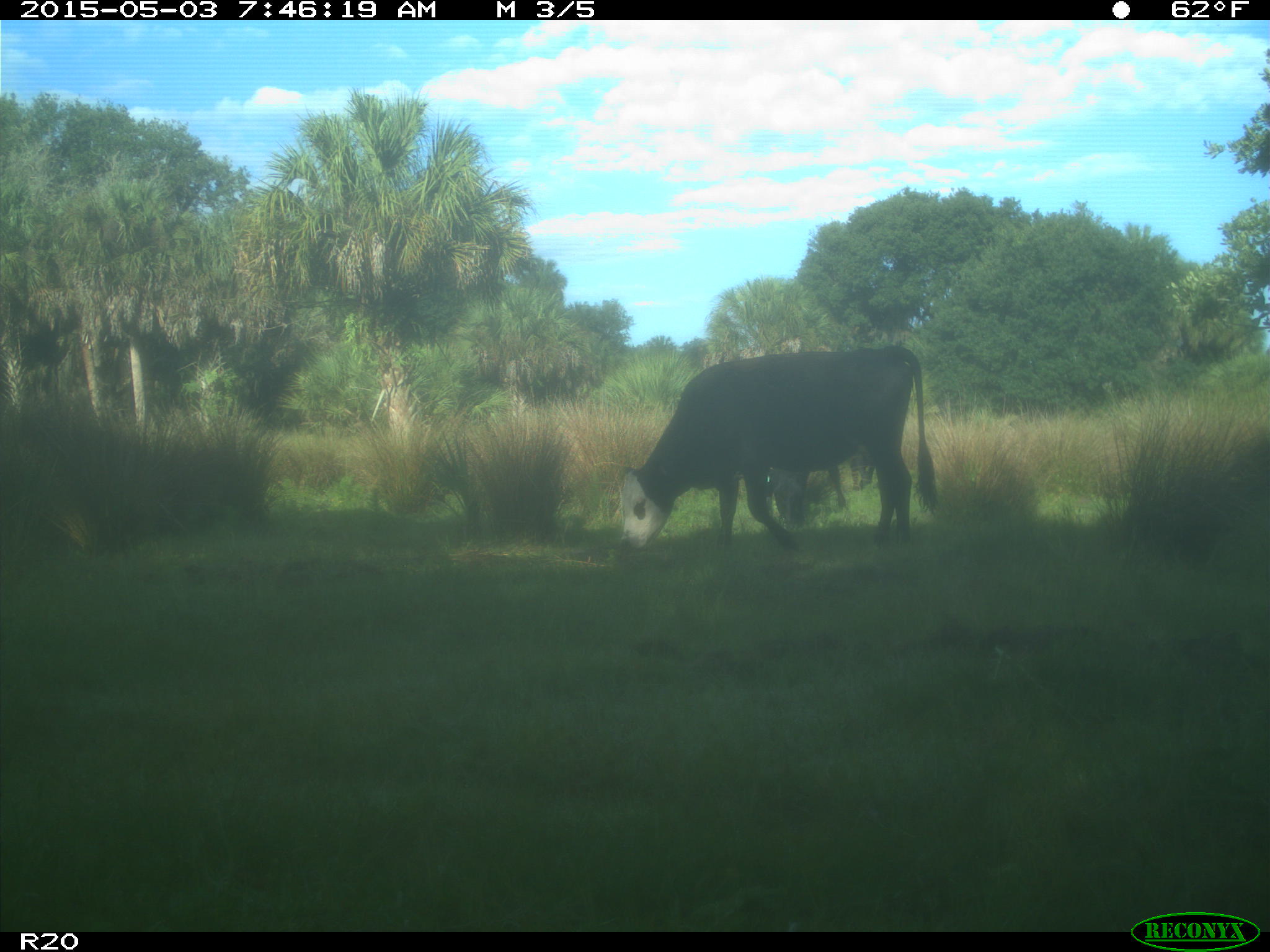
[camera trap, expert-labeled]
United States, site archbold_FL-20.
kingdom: Animalia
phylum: Chordata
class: Mammalia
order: Artiodactyla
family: Bovidae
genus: Bos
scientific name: Bos taurus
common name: domestic cow